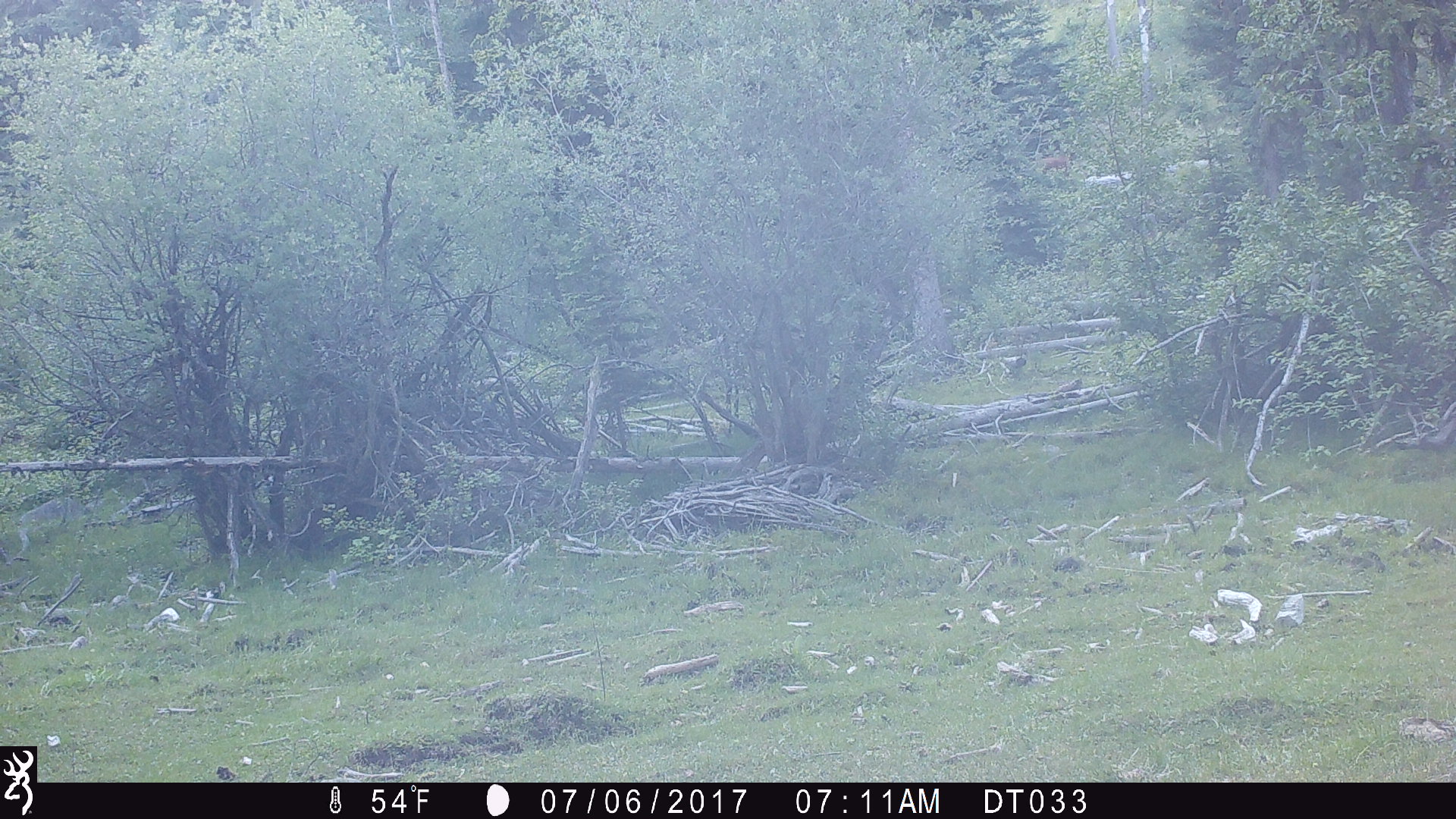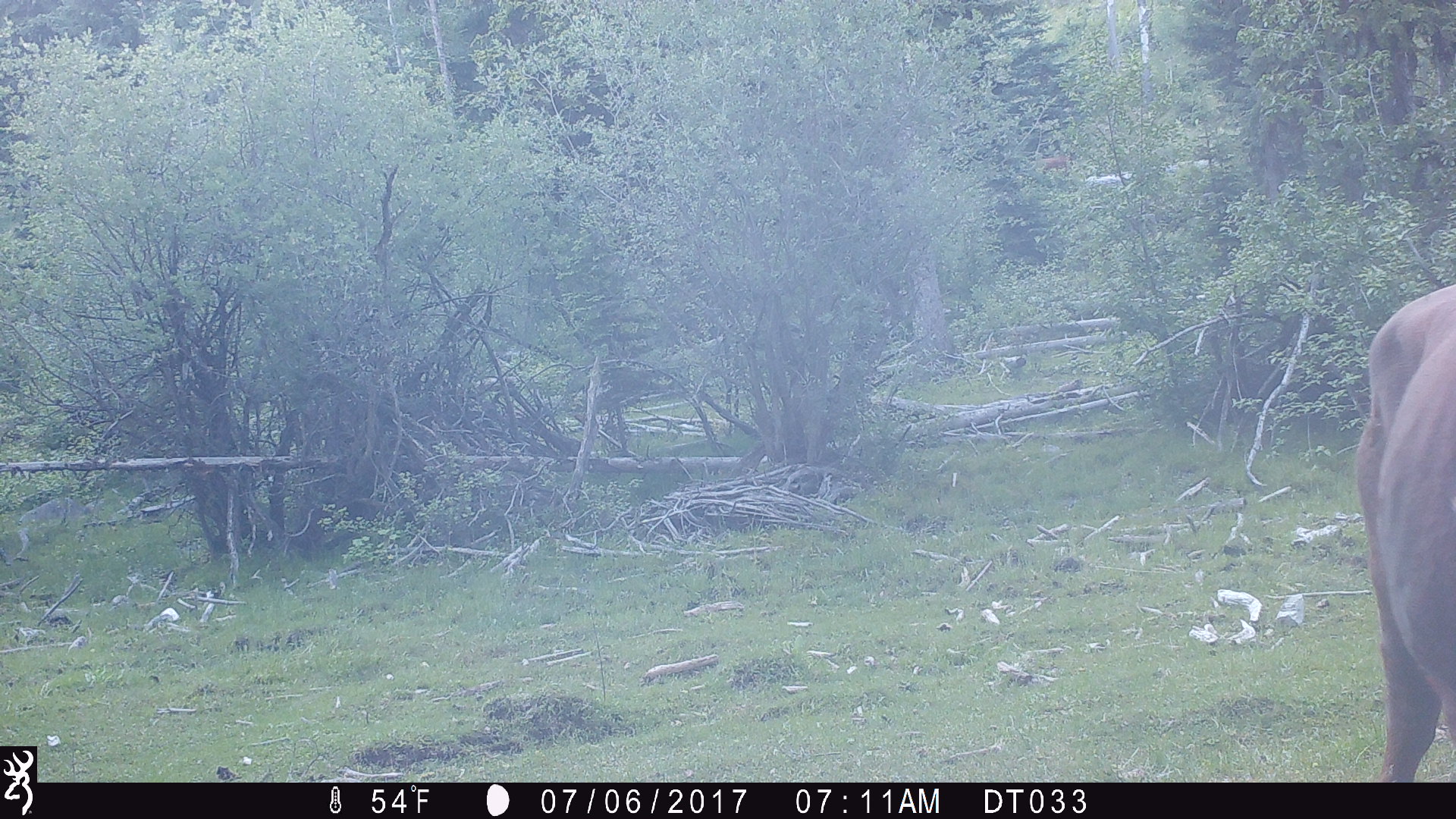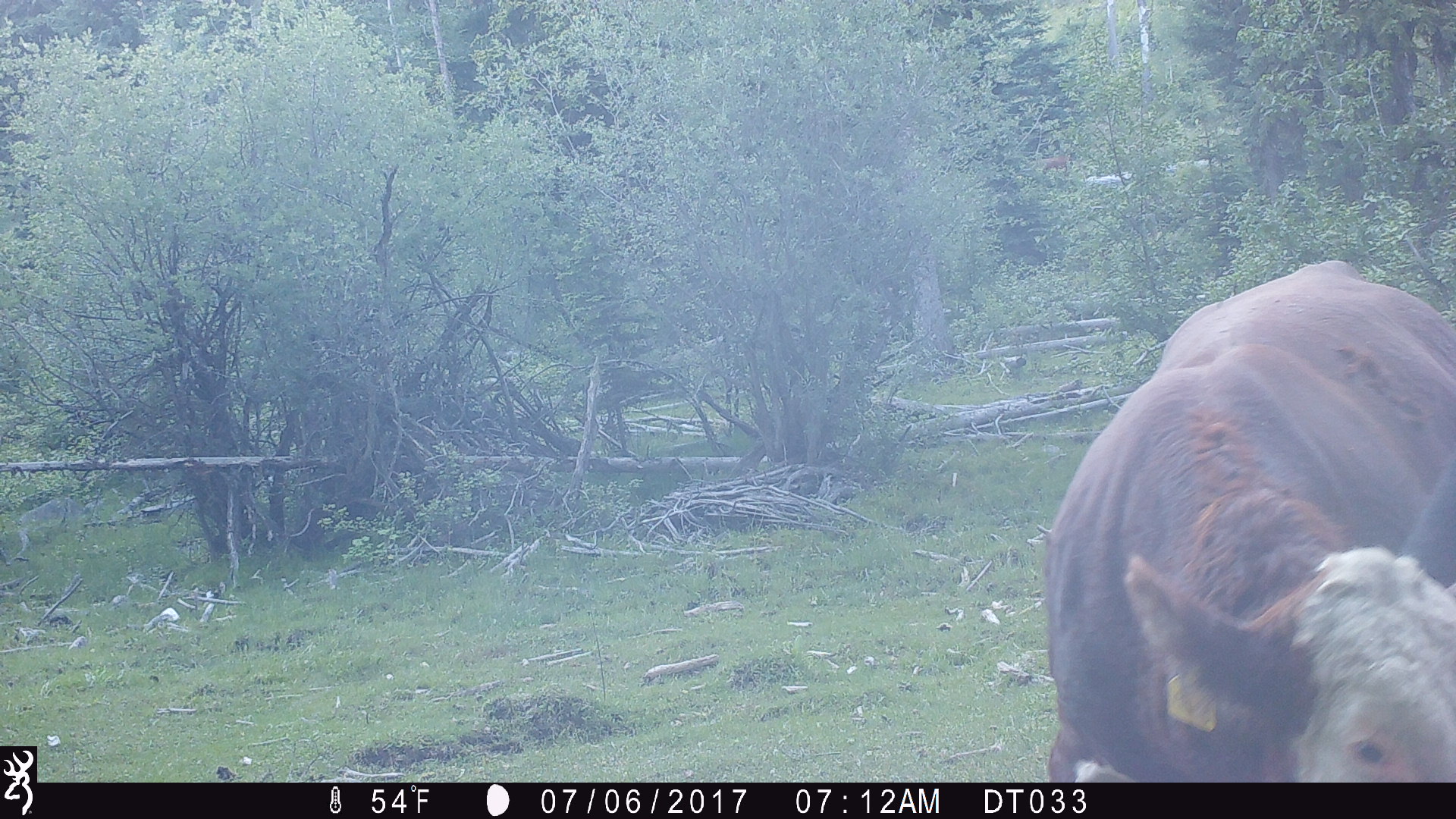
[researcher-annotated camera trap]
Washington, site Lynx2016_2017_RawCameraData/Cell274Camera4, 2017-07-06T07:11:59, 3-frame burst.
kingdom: Animalia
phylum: Chordata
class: Mammalia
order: Artiodactyla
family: Bovidae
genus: Bos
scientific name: Bos taurus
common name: domestic cattle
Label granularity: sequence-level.